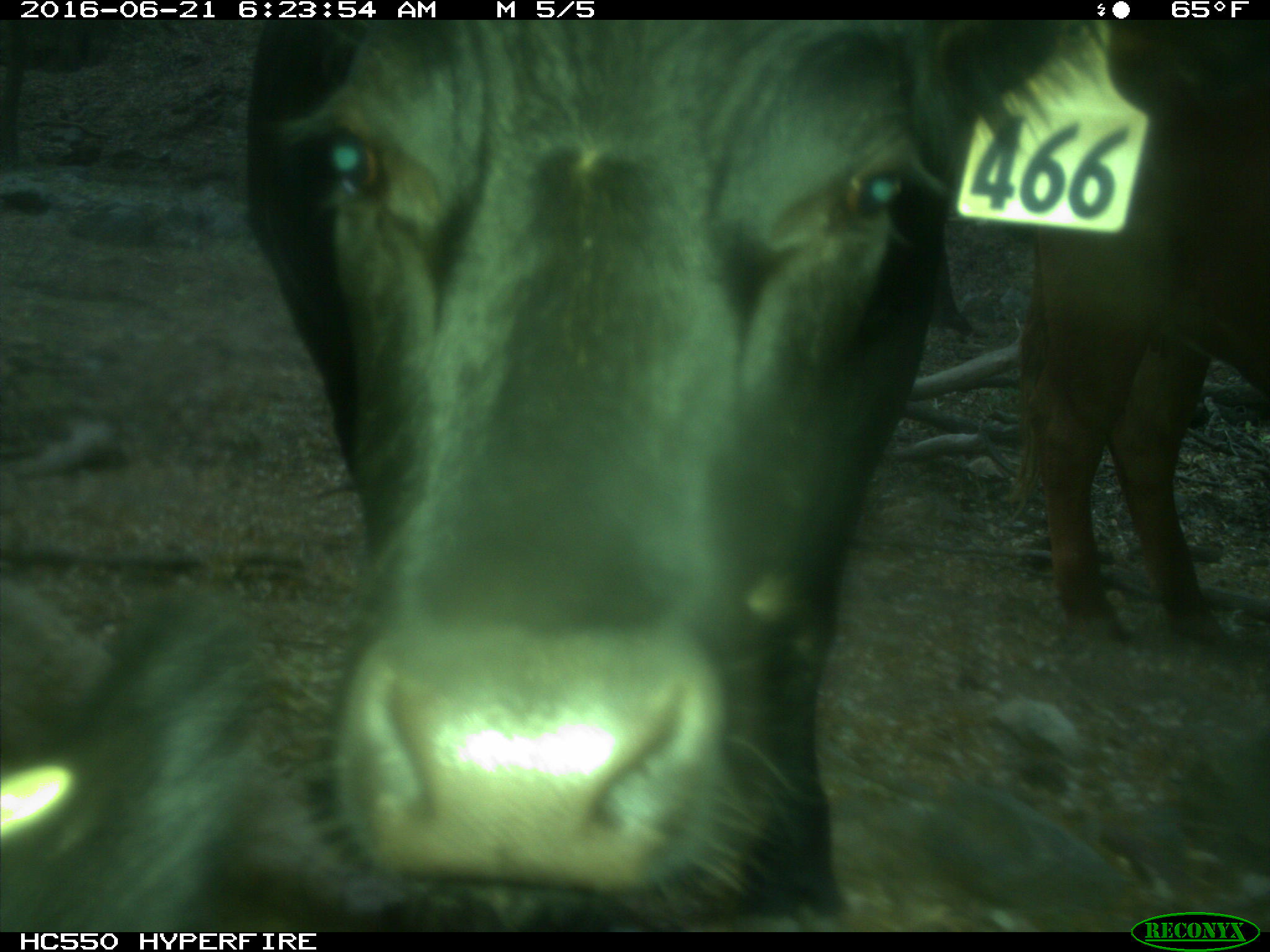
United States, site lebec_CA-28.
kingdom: Animalia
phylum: Chordata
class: Mammalia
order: Artiodactyla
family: Bovidae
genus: Bos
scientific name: Bos taurus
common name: domestic cow